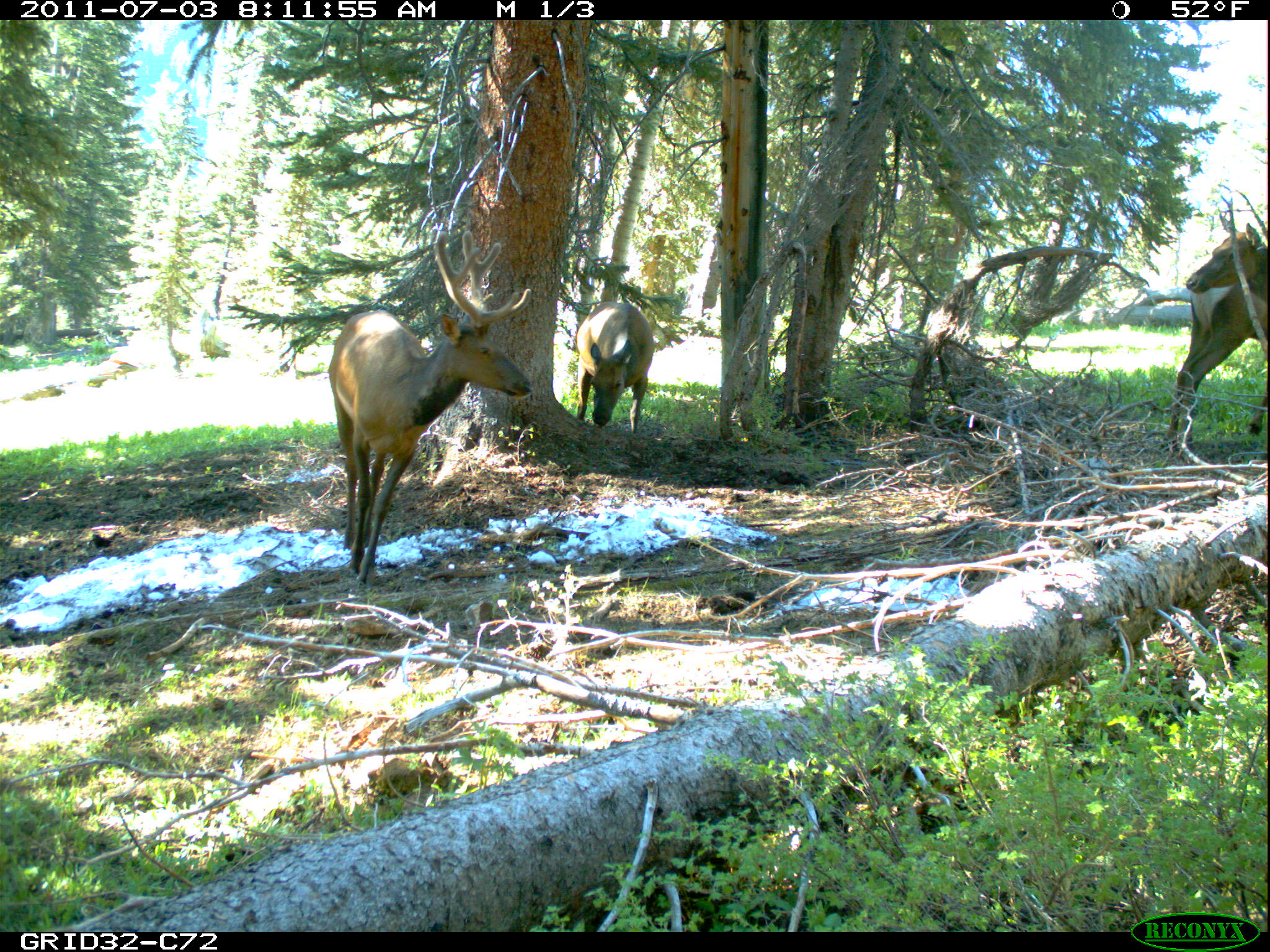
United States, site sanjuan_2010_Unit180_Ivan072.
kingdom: Animalia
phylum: Chordata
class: Mammalia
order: Artiodactyla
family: Cervidae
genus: Cervus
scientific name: Cervus elaphus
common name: red deer